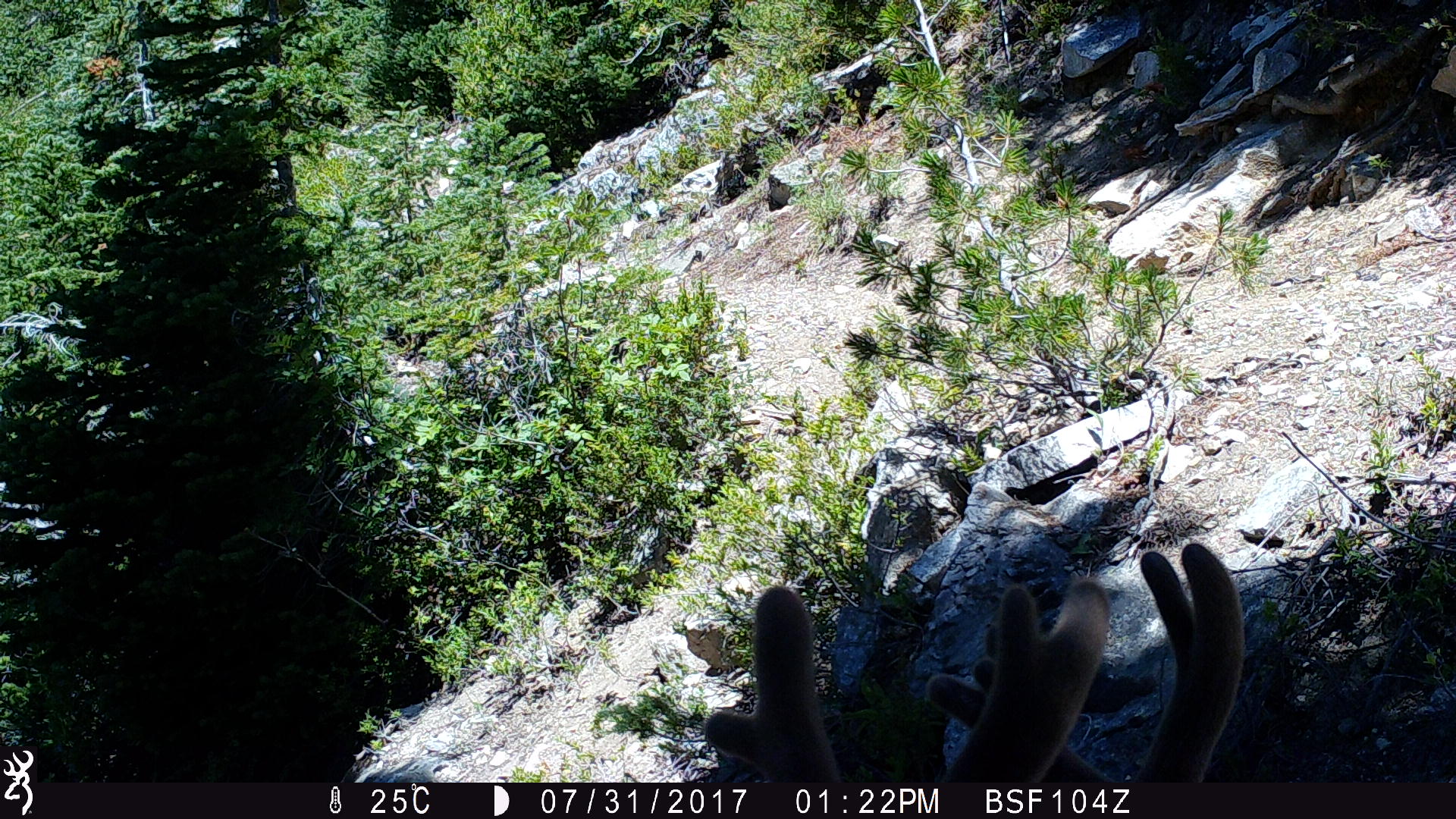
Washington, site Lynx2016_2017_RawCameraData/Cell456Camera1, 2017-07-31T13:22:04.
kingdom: Animalia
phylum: Chordata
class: Mammalia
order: Artiodactyla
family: Cervidae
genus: Odocoileus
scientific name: Odocoileus hemionus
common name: mule deer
Odocoileus hemionus (mule deer). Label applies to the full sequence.